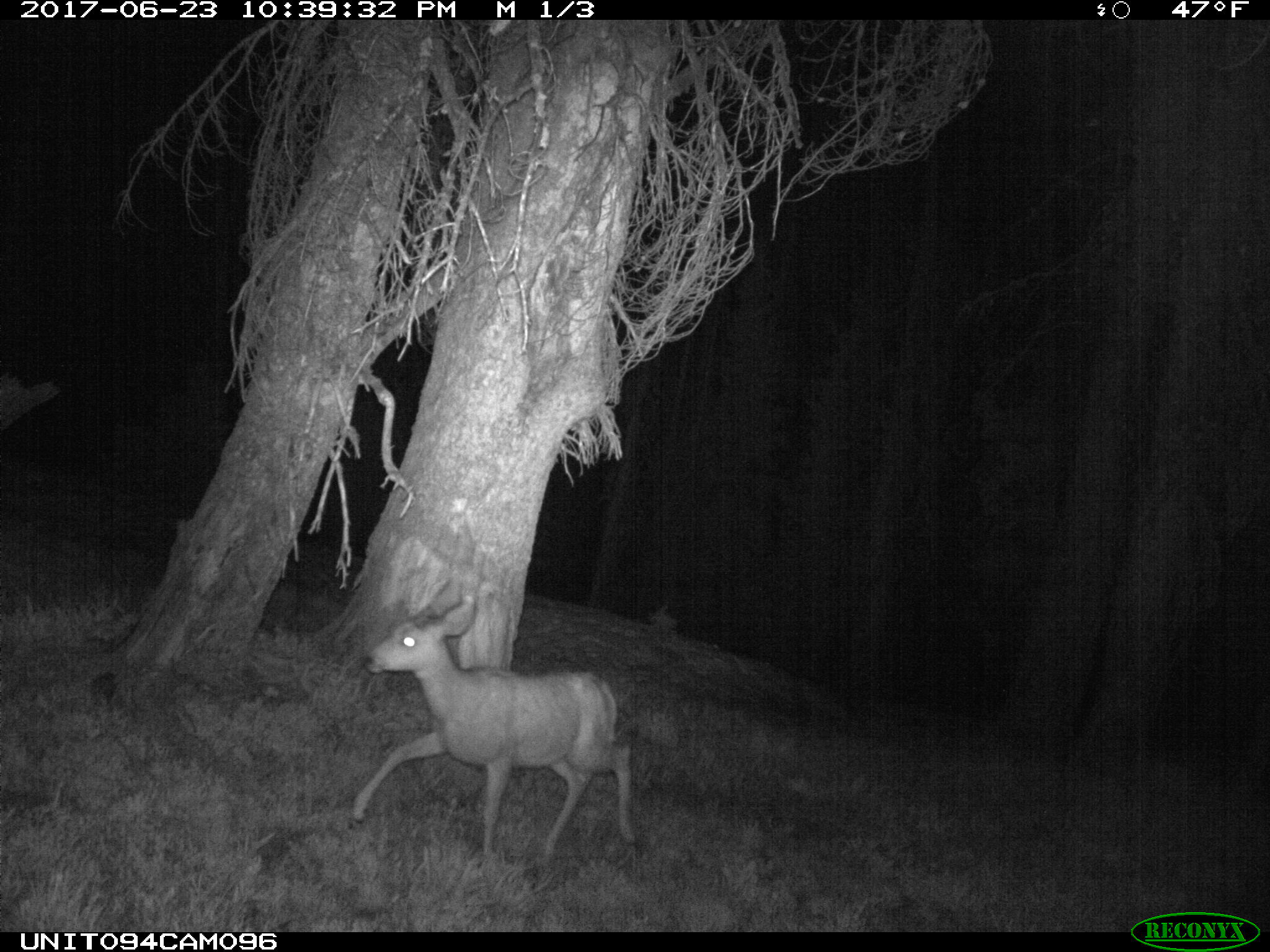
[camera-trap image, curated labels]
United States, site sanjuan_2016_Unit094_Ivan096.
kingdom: Animalia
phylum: Chordata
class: Mammalia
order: Artiodactyla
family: Cervidae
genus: Odocoileus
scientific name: Odocoileus hemionus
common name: mule deer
Odocoileus hemionus (mule deer).